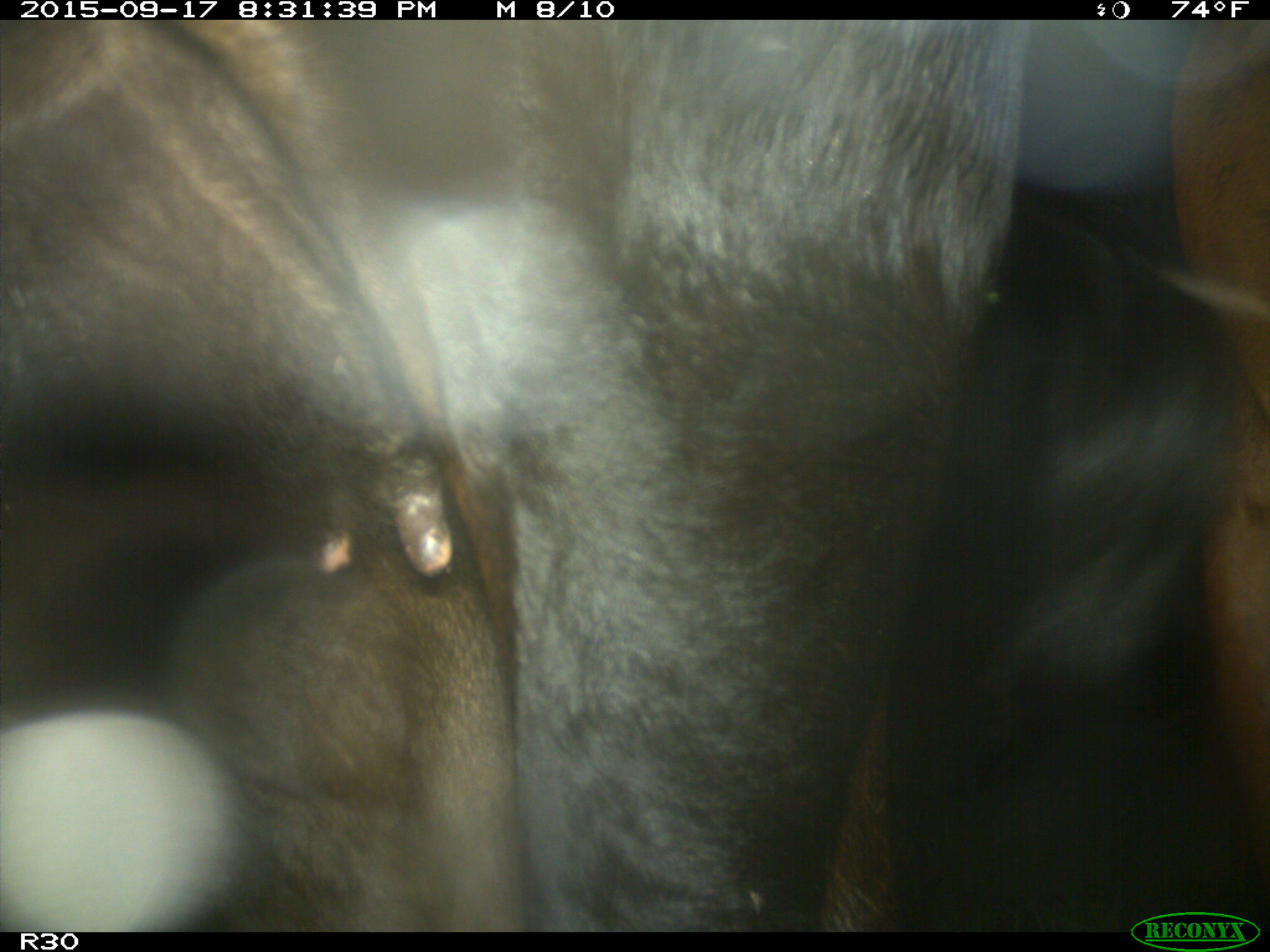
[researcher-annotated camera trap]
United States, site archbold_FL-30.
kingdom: Animalia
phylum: Chordata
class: Mammalia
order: Artiodactyla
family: Bovidae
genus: Bos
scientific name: Bos taurus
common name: domestic cow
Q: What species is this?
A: Bos taurus (domestic cow).